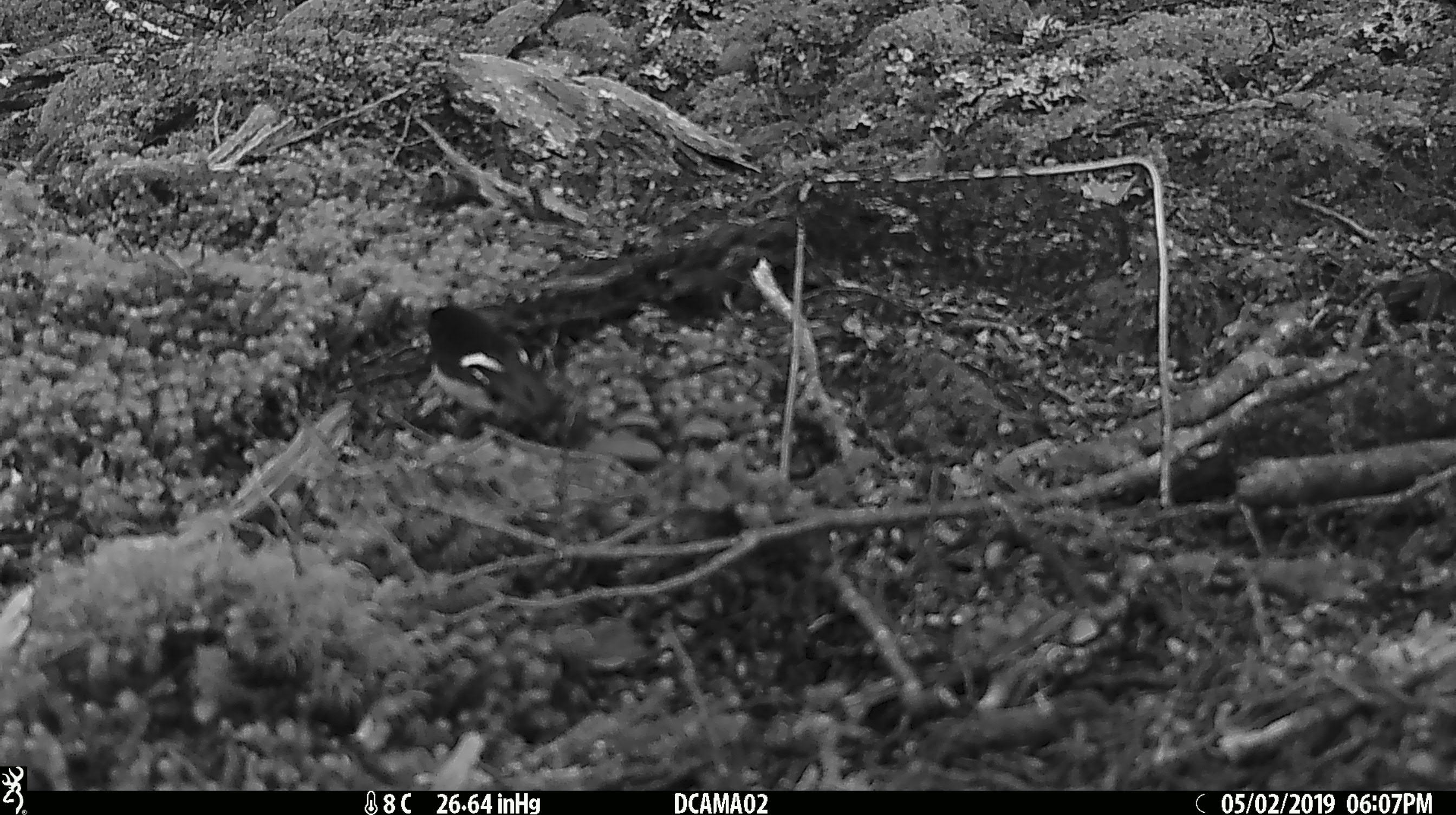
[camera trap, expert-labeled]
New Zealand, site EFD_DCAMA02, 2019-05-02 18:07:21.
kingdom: Animalia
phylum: Chordata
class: Aves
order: Passeriformes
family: Petroicidae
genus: Petroica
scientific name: Petroica macrocephala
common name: tomtit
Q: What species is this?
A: Tomtit (Petroica macrocephala).